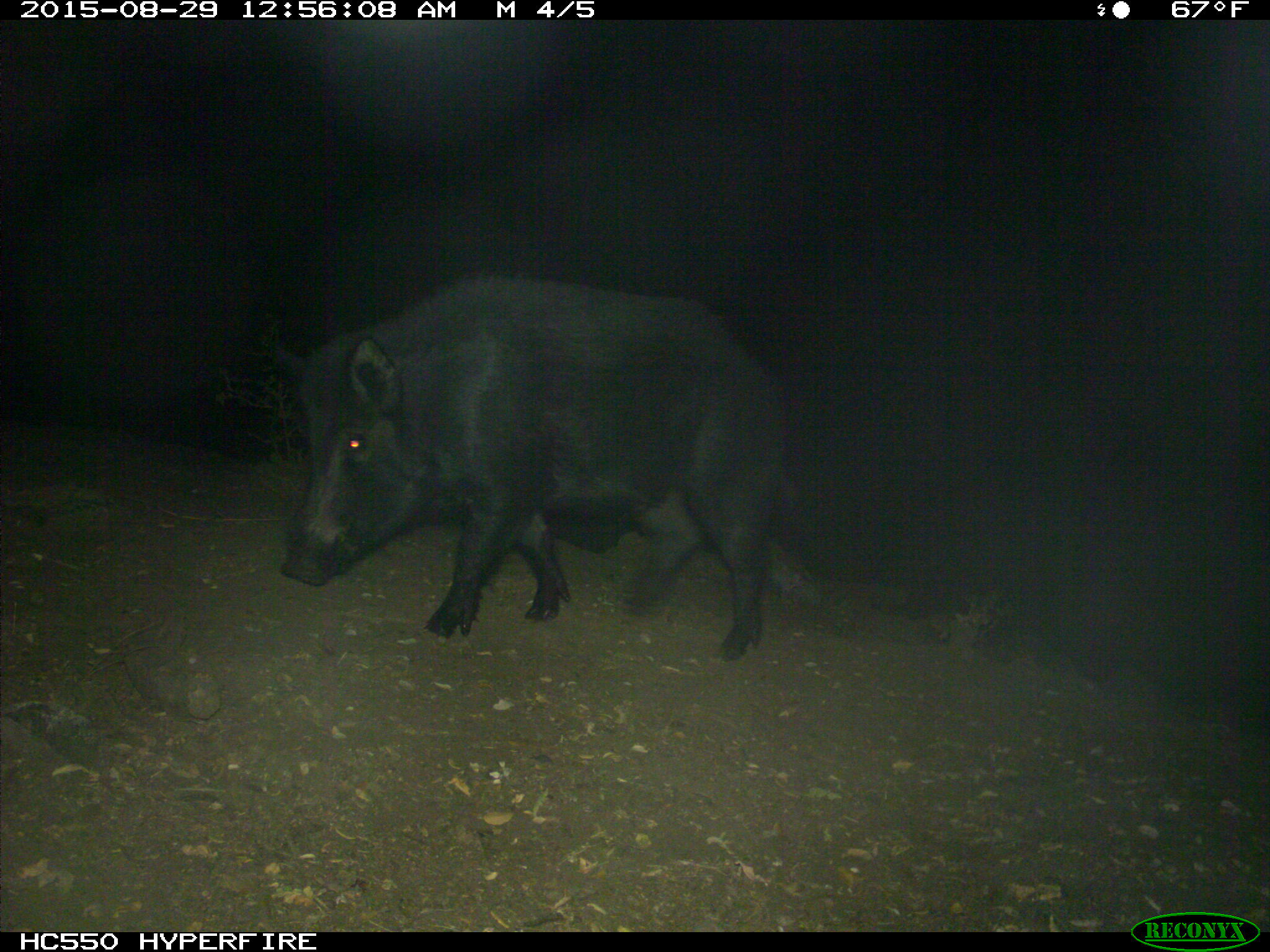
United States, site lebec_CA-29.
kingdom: Animalia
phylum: Chordata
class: Mammalia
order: Artiodactyla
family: Suidae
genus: Sus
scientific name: Sus scrofa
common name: wild boar